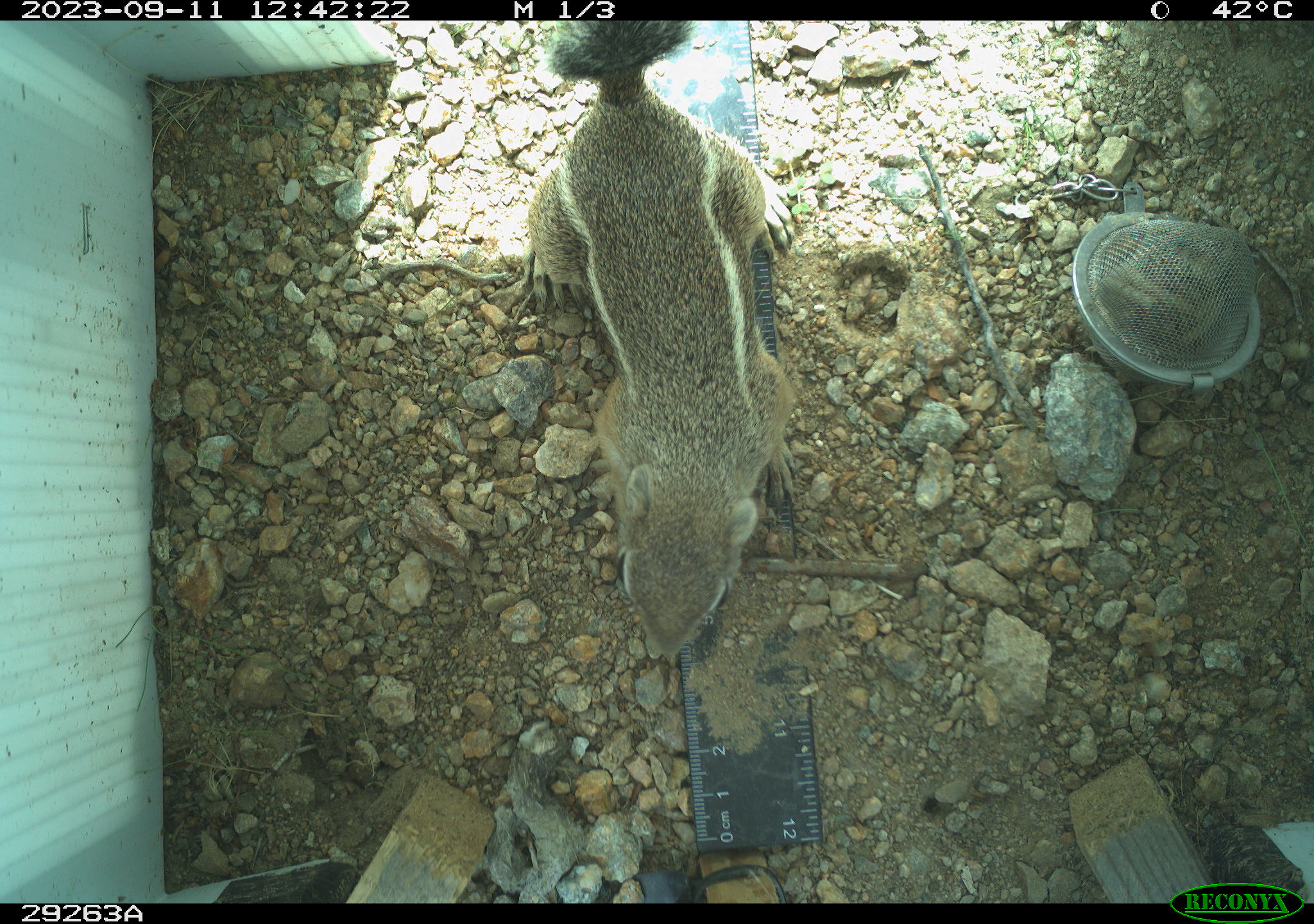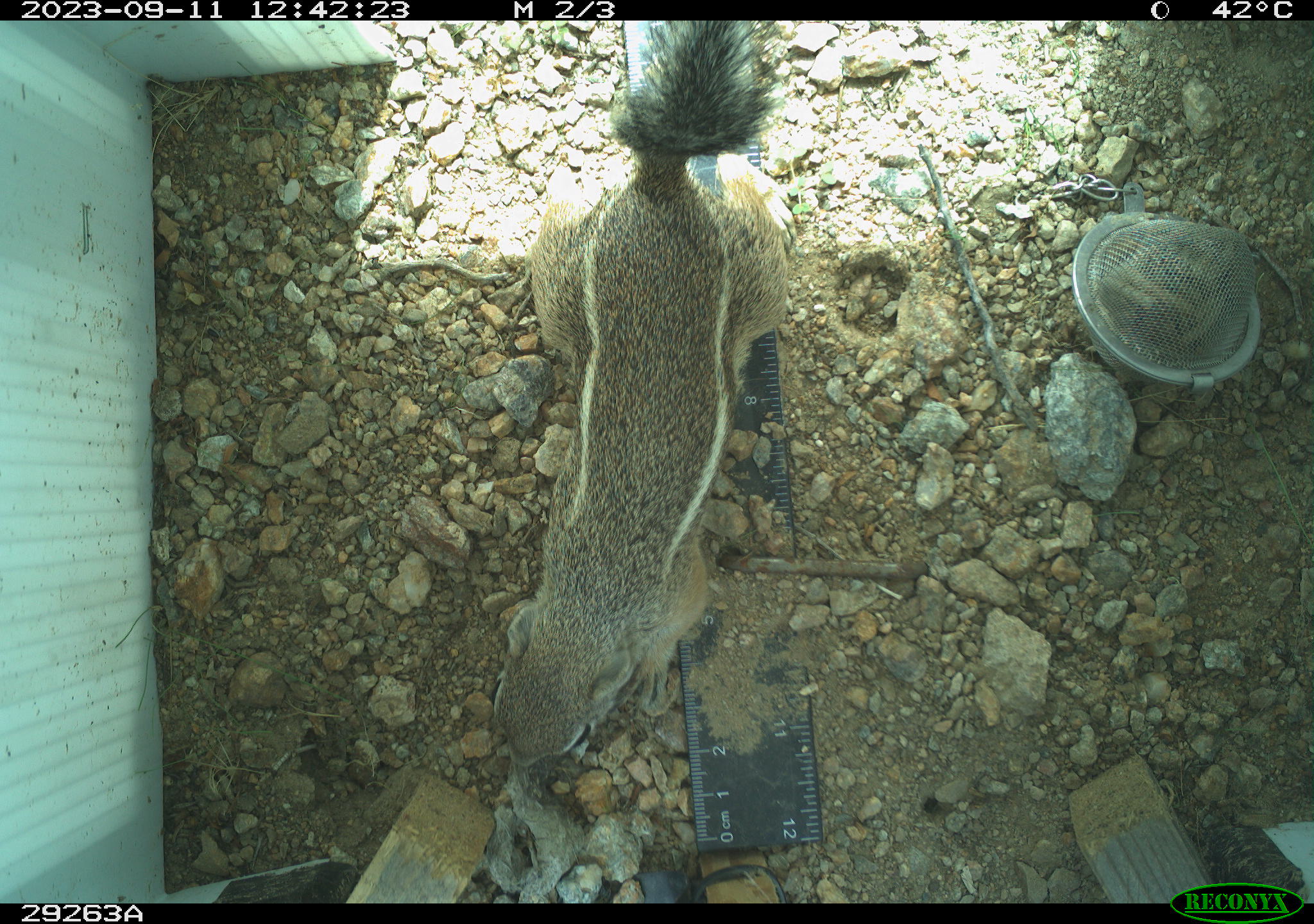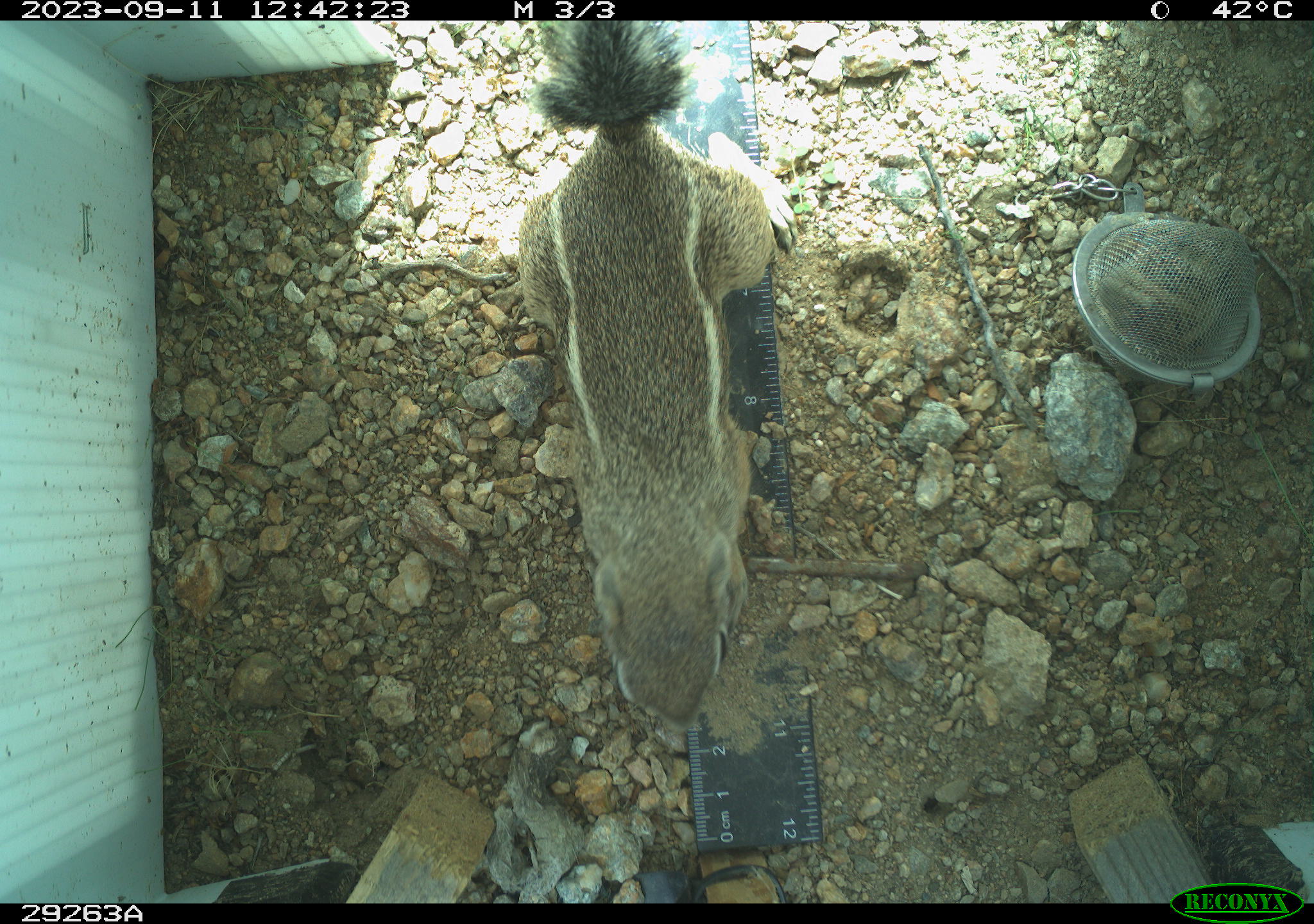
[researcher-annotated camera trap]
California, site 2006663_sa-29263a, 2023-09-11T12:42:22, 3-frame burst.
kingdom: Animalia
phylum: Chordata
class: Mammalia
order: Rodentia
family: Sciuridae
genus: Ammospermophilus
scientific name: Ammospermophilus leucurus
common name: white-tailed antelope squirrel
White-tailed antelope squirrel (Ammospermophilus leucurus).